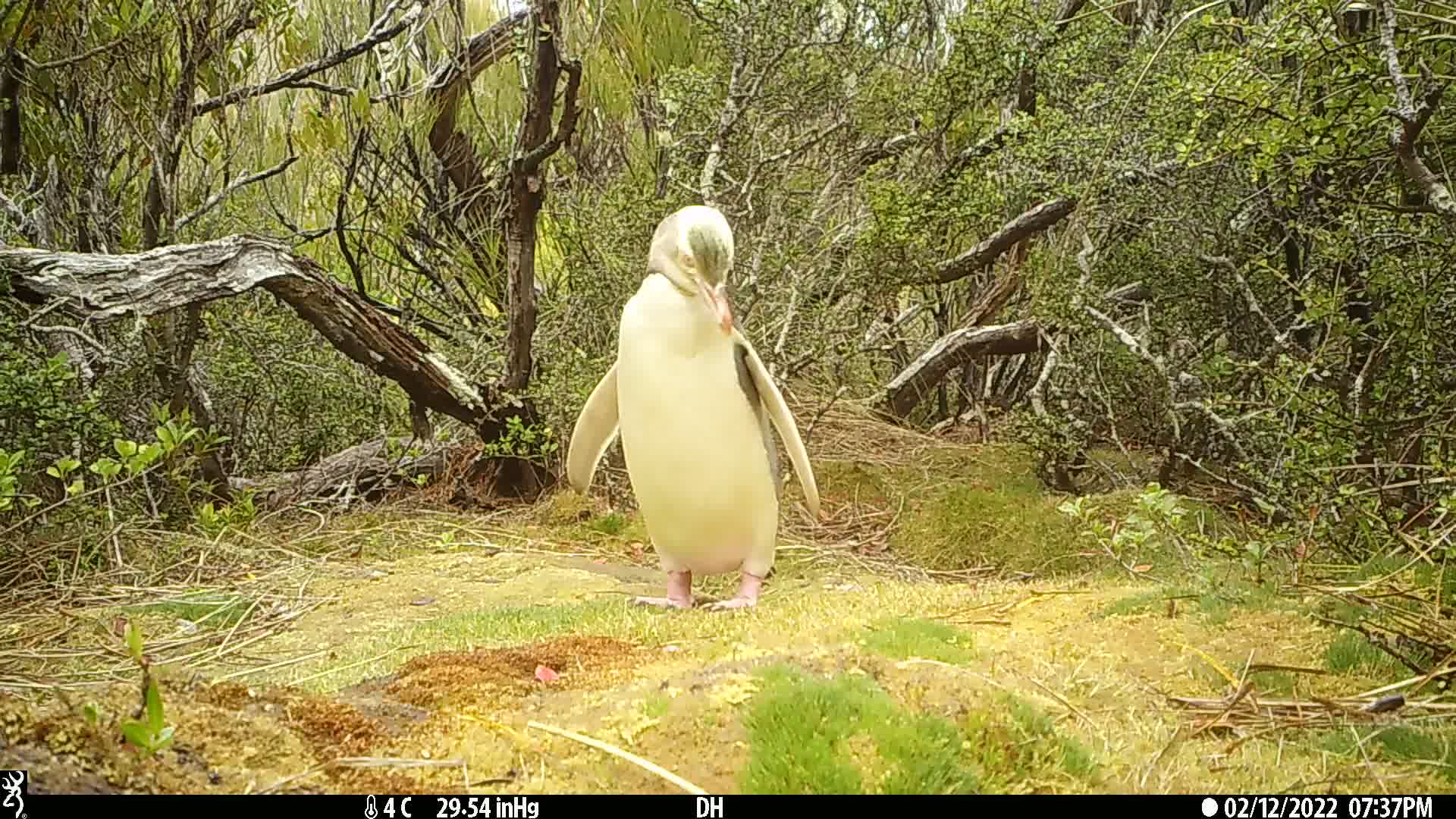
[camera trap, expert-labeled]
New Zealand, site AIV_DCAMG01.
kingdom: Animalia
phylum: Chordata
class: Aves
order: Sphenisciformes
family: Spheniscidae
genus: Megadyptes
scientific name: Megadyptes antipodes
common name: yellow-eyed penguin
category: yellow eyed penguin